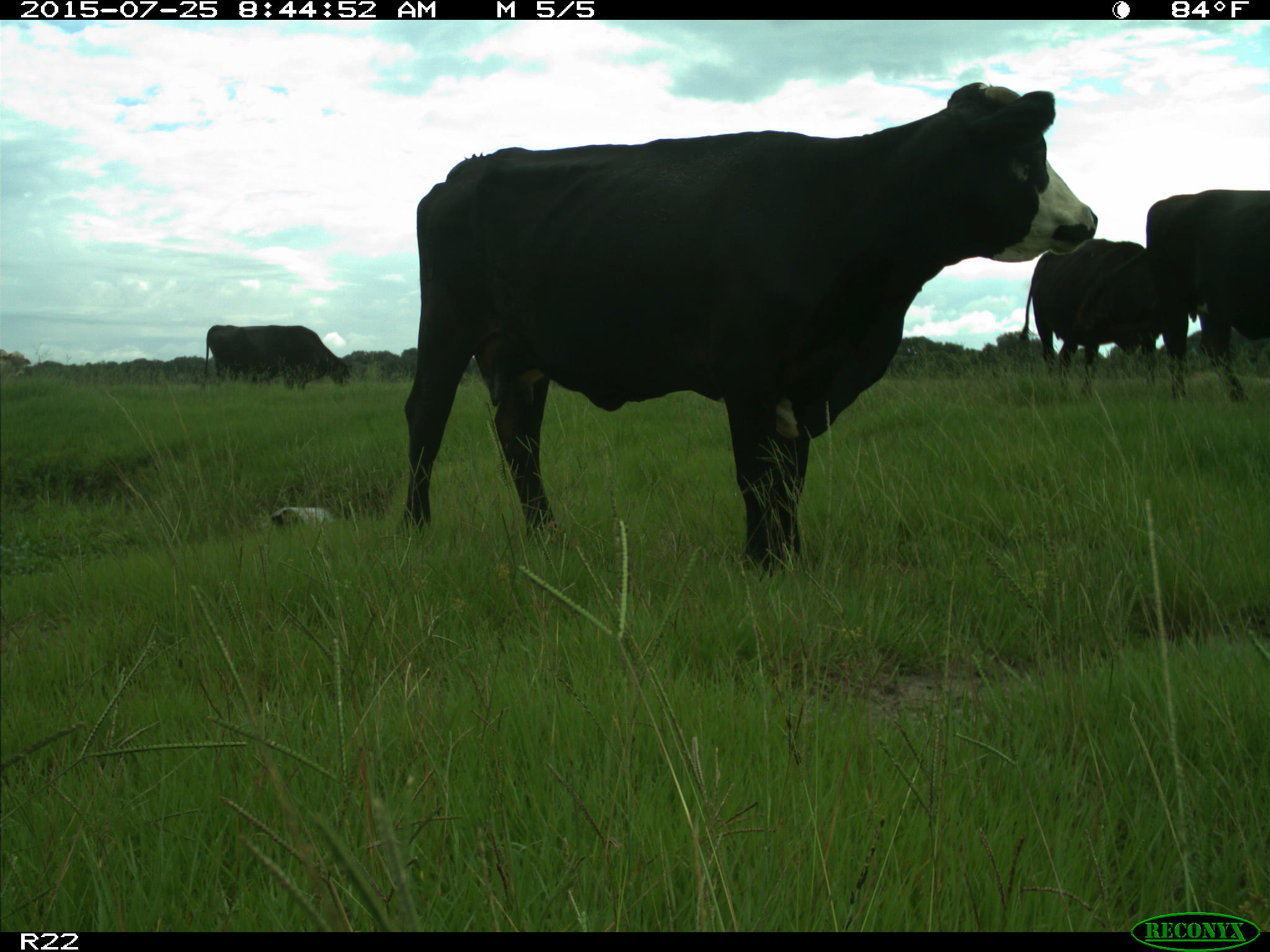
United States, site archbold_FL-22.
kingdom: Animalia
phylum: Chordata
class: Mammalia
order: Artiodactyla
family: Bovidae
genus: Bos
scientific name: Bos taurus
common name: domestic cow